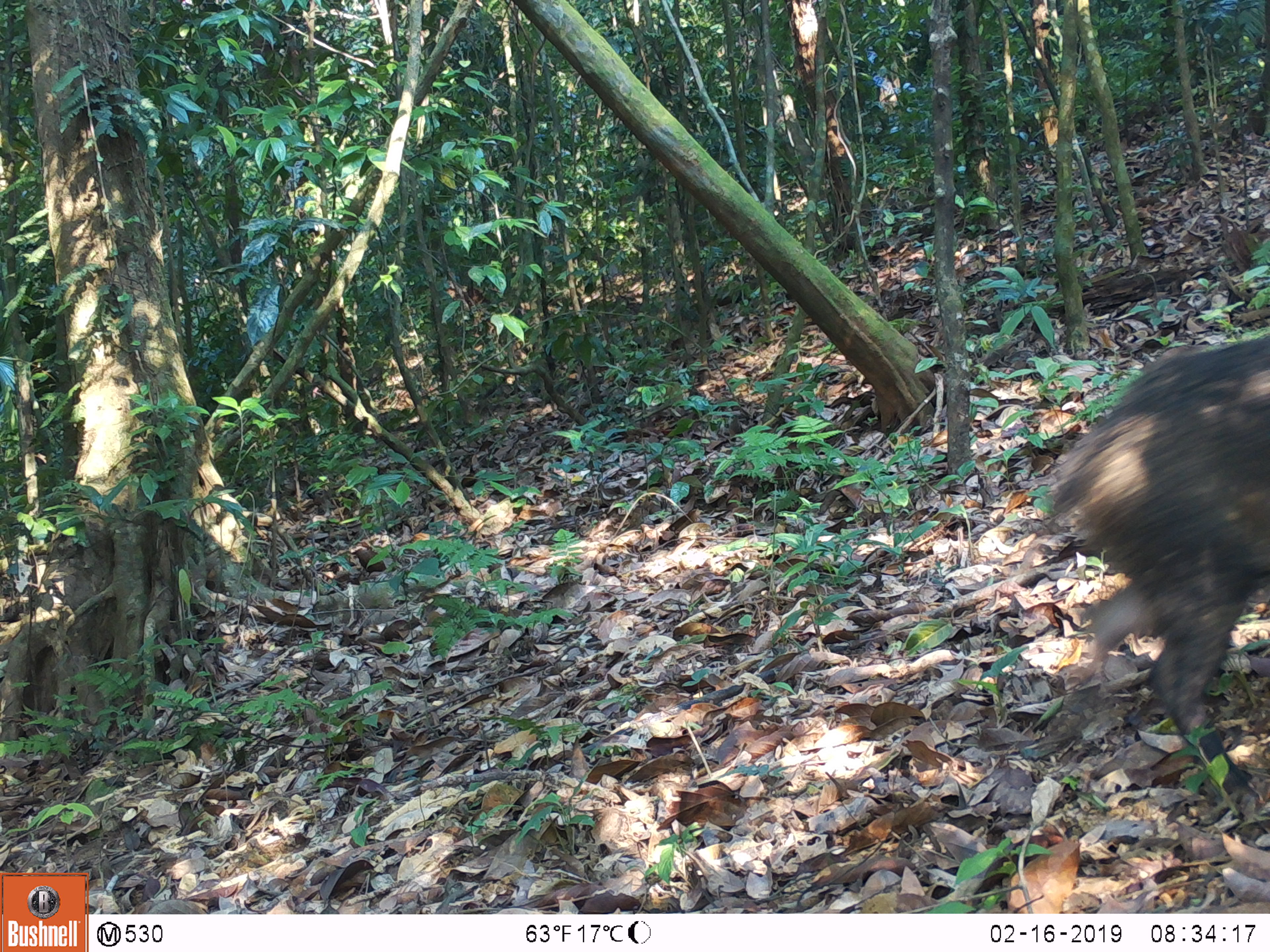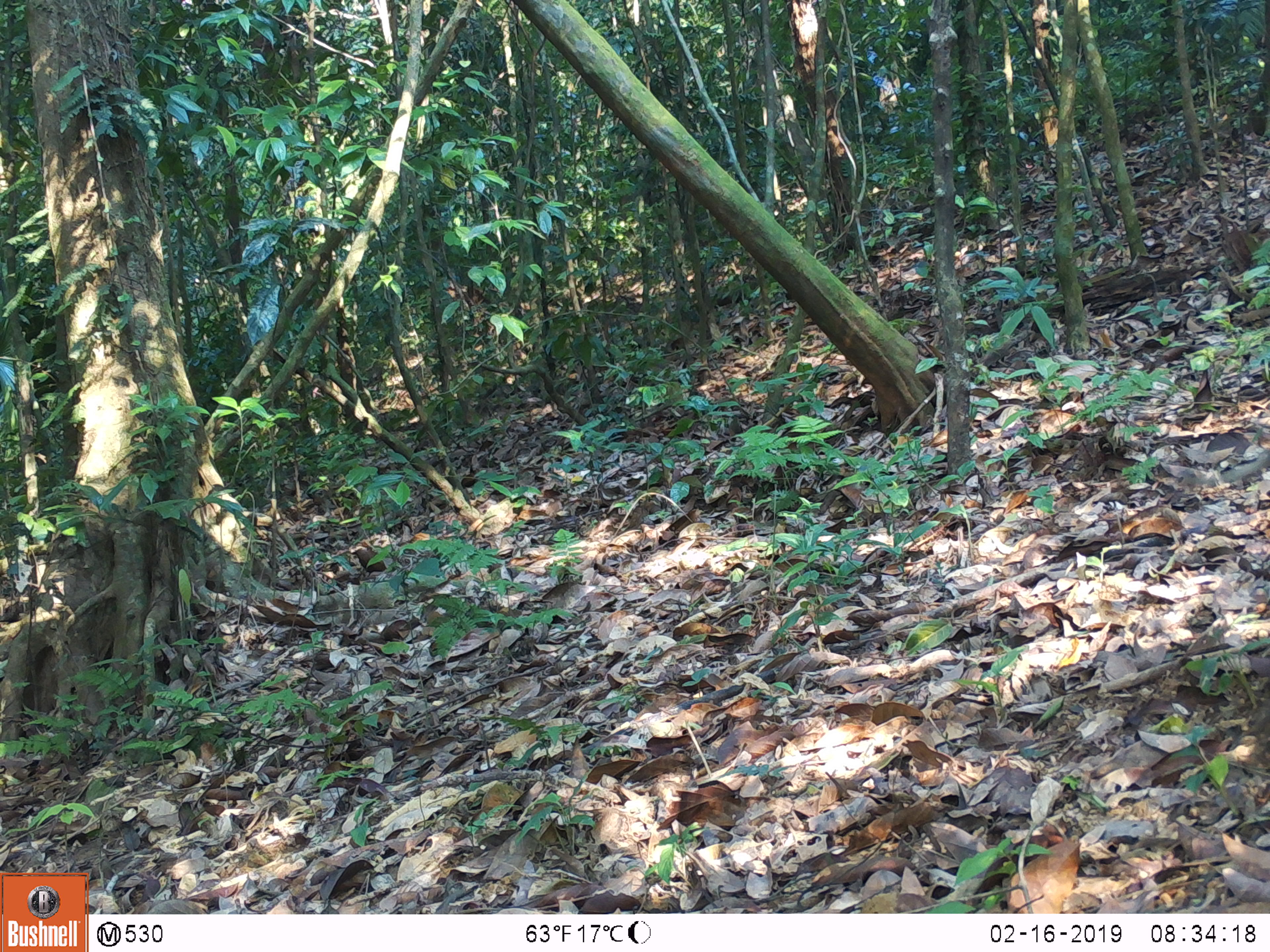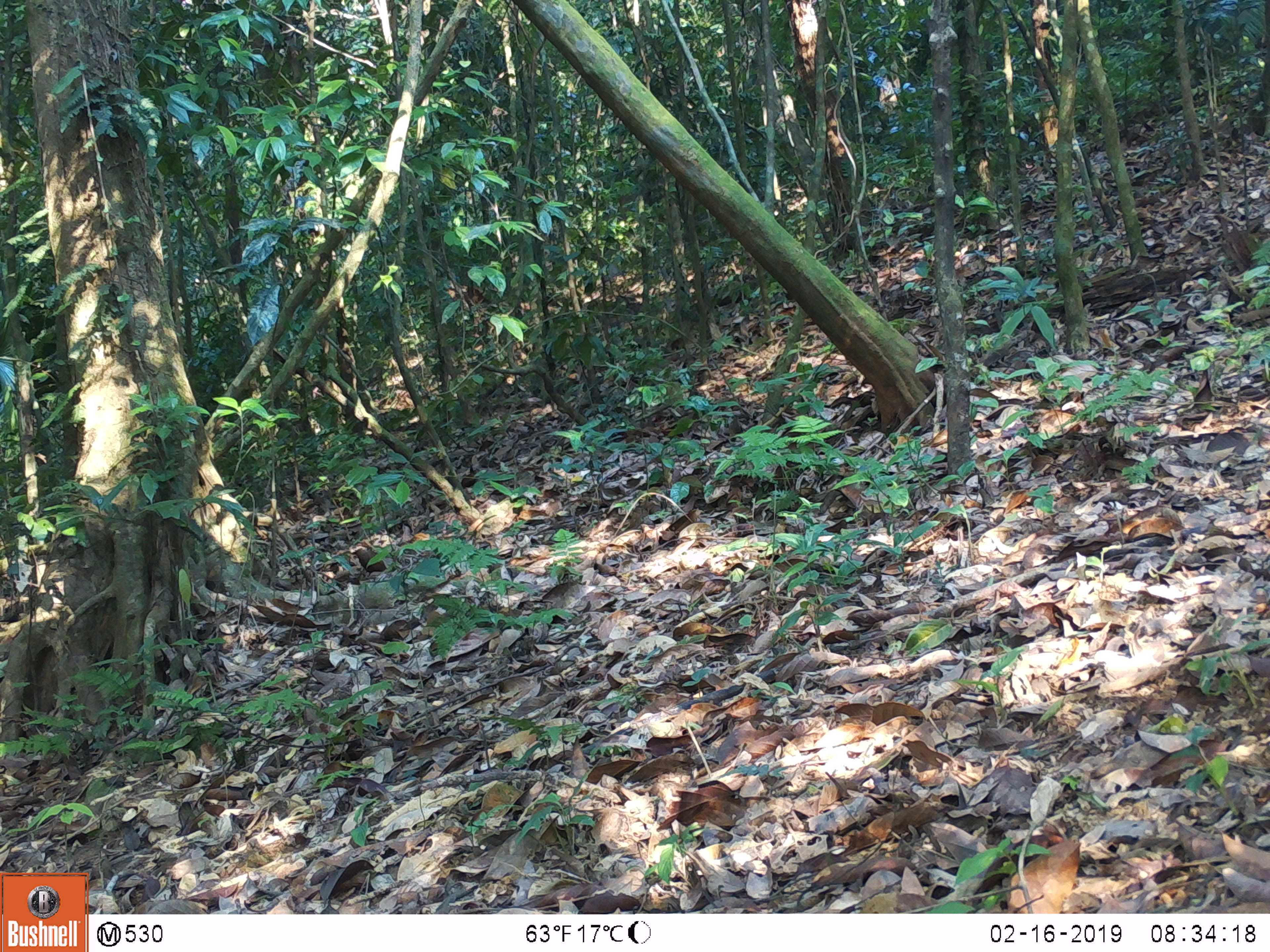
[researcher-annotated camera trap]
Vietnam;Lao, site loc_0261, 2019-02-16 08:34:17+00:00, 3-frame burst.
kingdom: Animalia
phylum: Chordata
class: Mammalia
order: Artiodactyla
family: Suidae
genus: Sus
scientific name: Sus scrofa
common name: eurasian wild pig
Eurasian wild pig (Sus scrofa). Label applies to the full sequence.